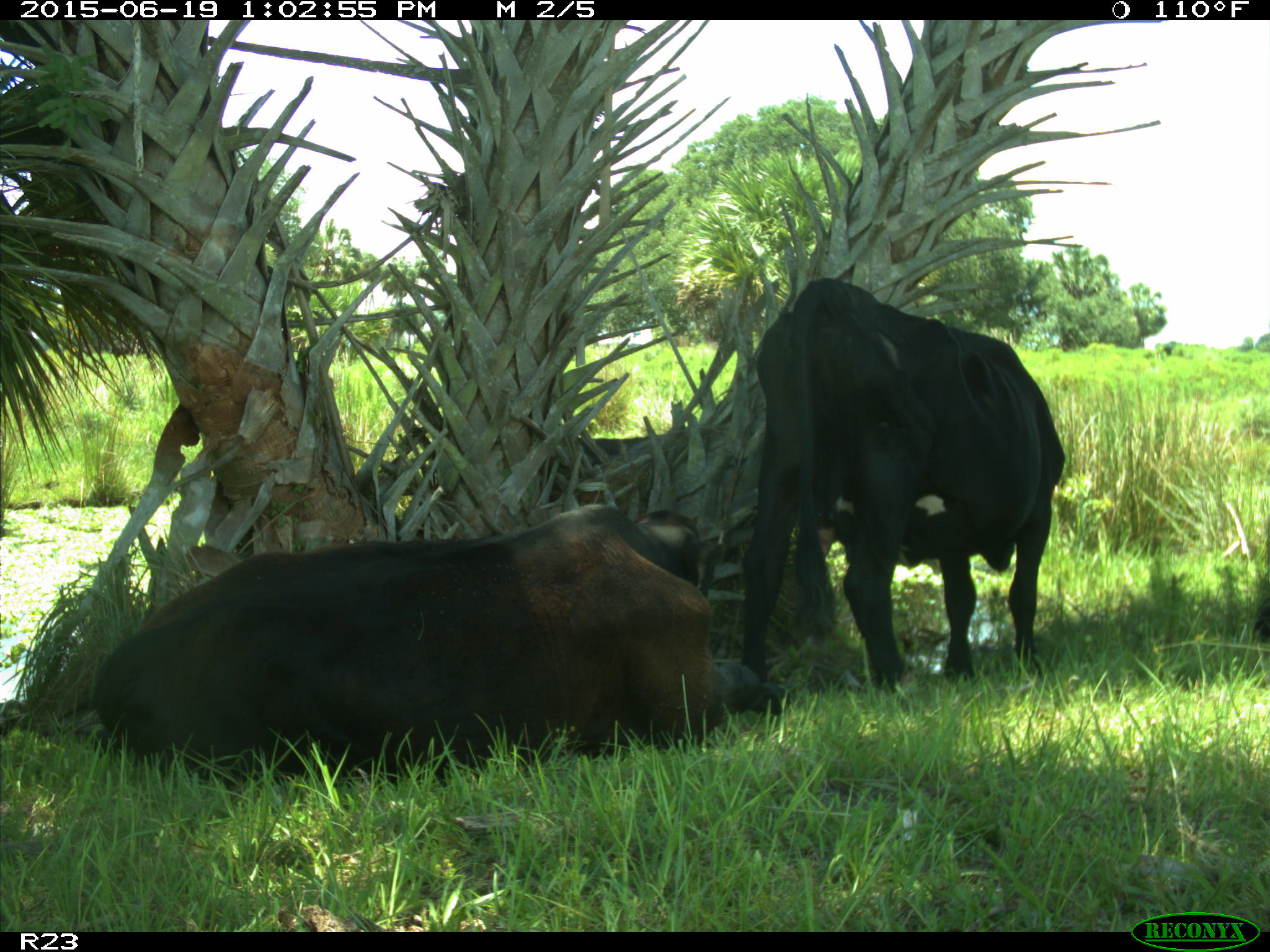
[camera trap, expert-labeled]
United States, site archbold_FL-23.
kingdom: Animalia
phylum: Chordata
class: Mammalia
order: Artiodactyla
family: Suidae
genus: Sus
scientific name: Sus scrofa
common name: wild boar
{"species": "Sus scrofa (wild boar)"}